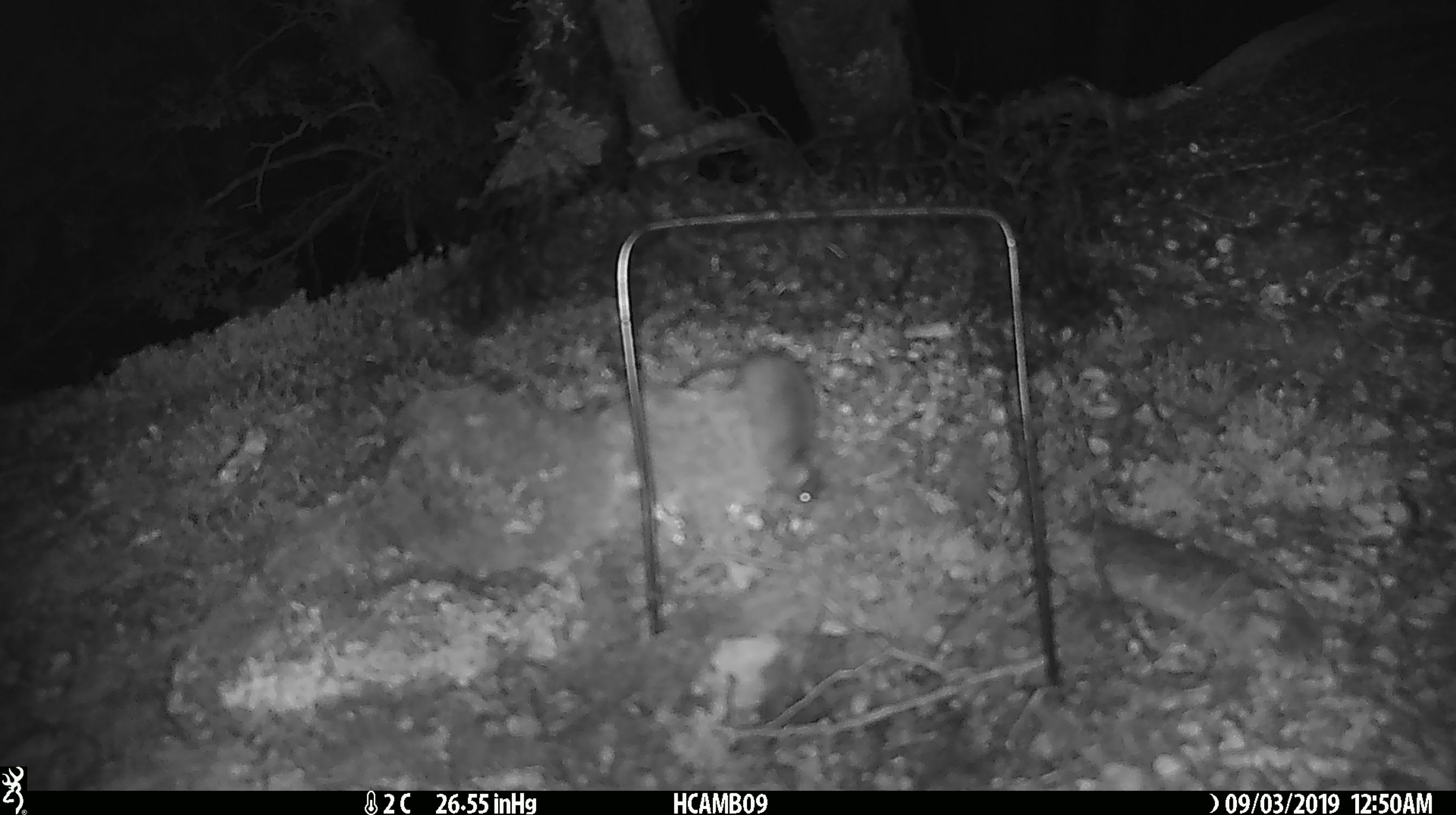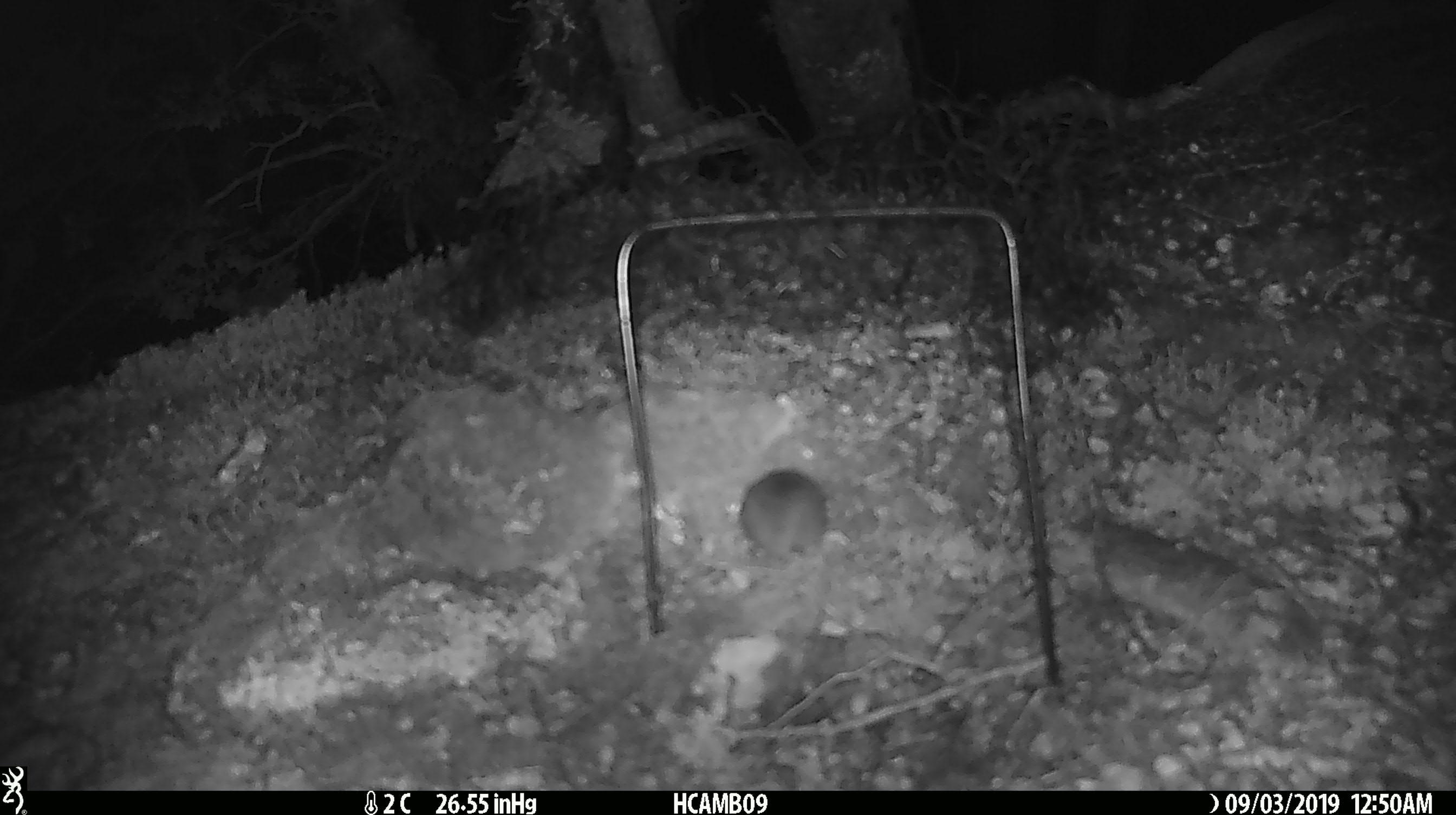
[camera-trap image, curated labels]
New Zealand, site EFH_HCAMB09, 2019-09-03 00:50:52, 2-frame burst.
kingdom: Animalia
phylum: Chordata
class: Mammalia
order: Rodentia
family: Muridae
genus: Mus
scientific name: Mus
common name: mouse